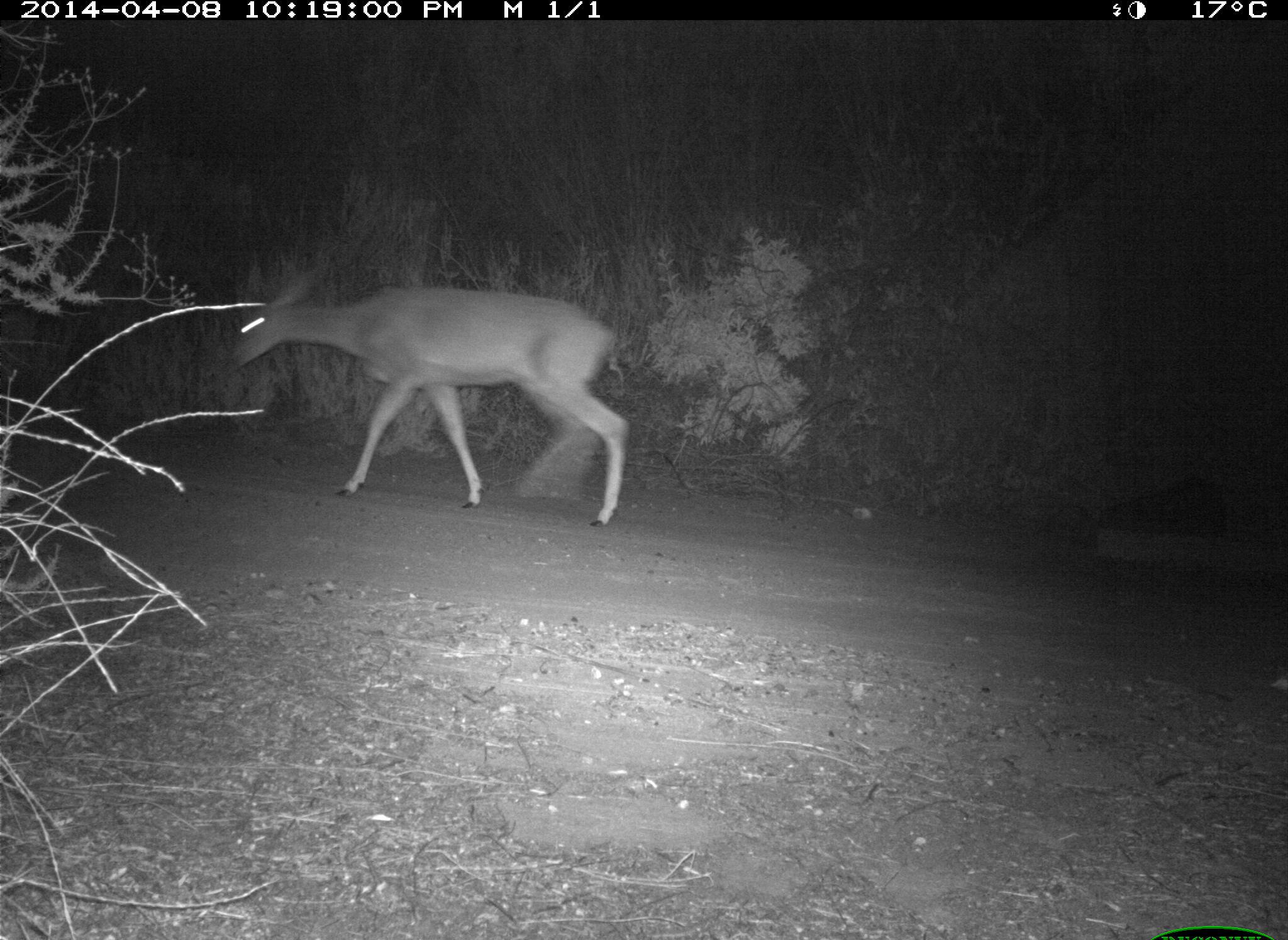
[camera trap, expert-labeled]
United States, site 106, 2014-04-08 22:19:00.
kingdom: Animalia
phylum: Chordata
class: Mammalia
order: Artiodactyla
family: Cervidae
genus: Odocoileus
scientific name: Odocoileus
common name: deer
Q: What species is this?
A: Deer (Odocoileus).